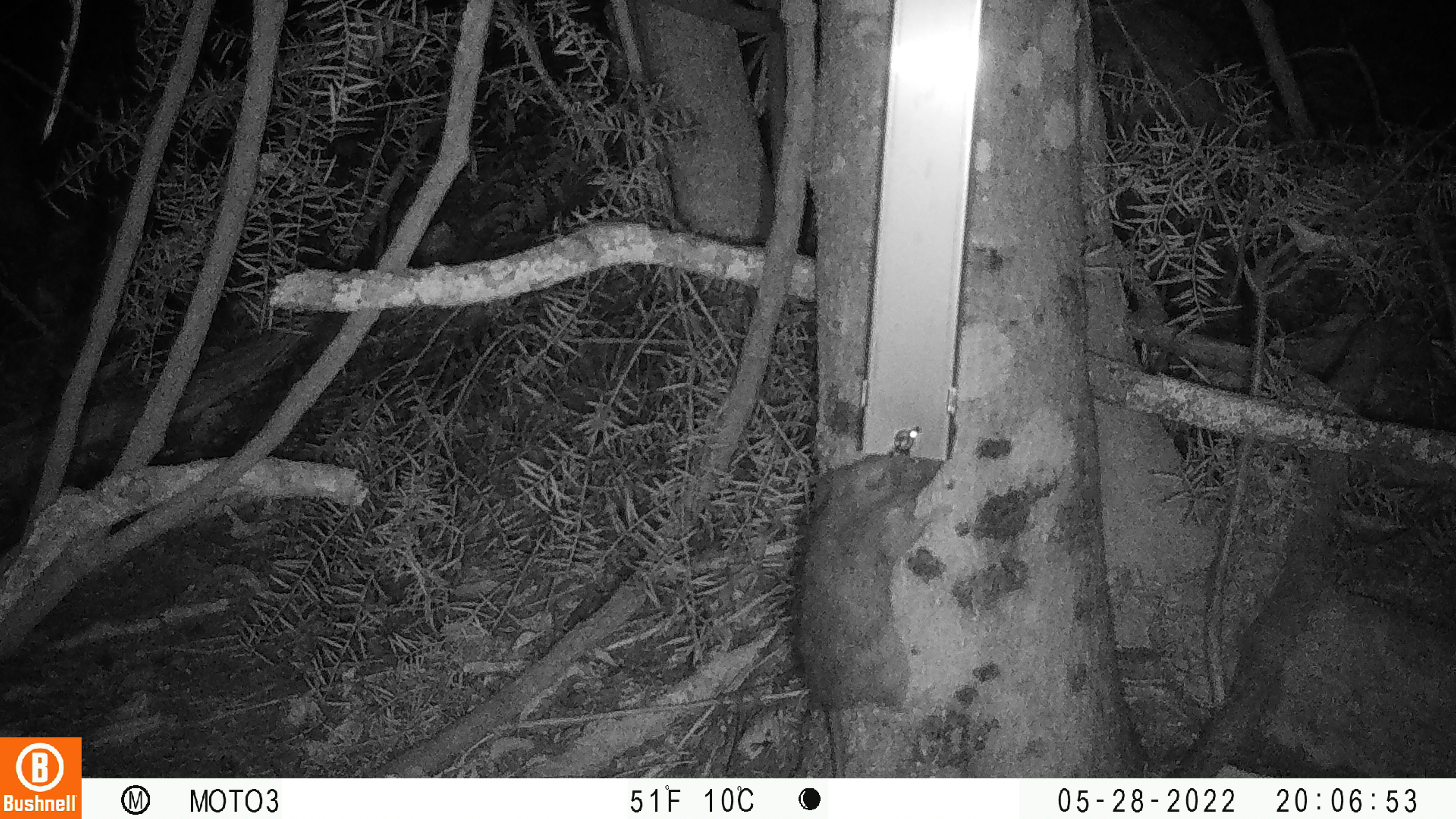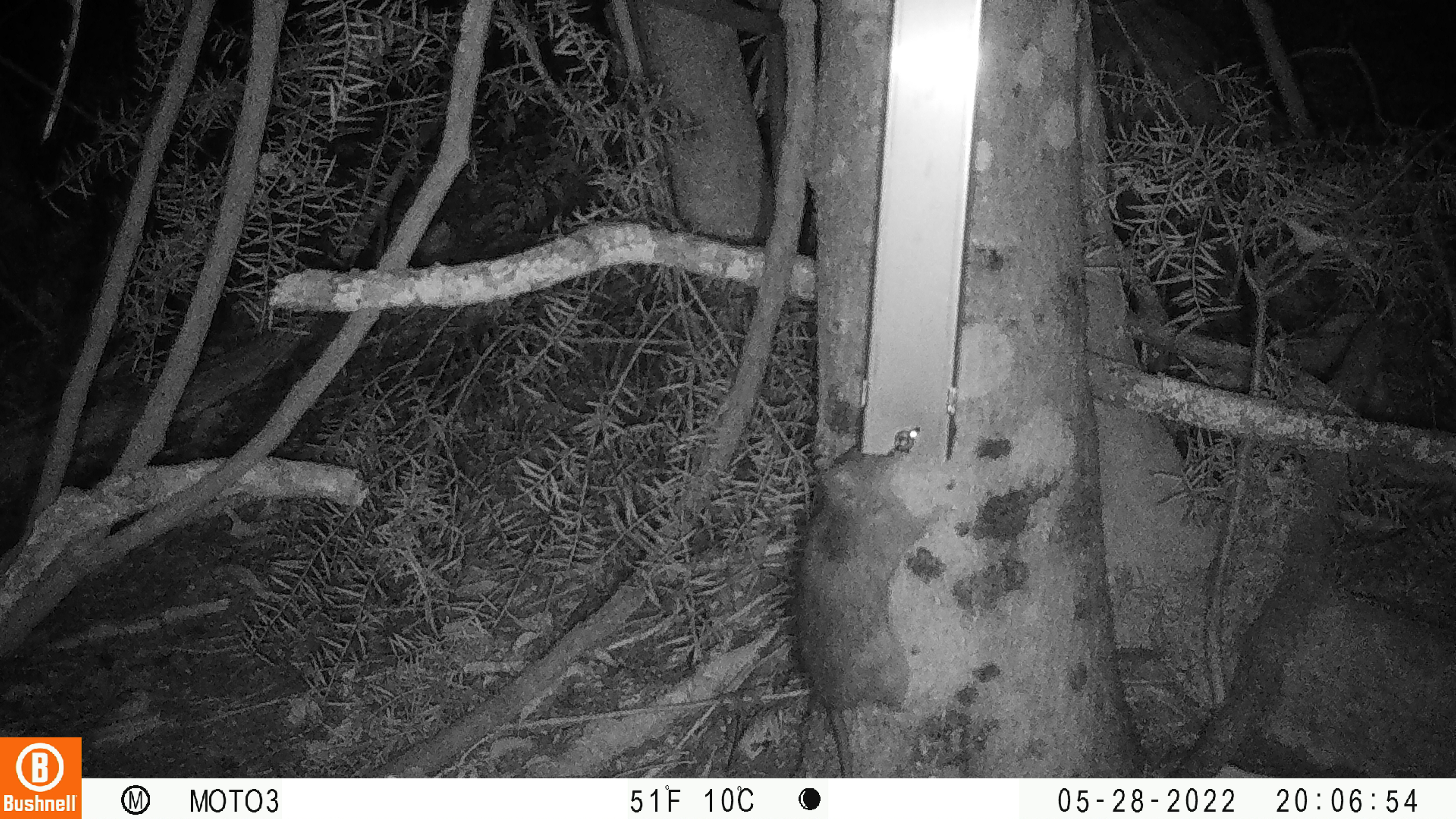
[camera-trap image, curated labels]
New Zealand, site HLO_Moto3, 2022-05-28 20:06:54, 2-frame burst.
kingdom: Animalia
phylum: Chordata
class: Mammalia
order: Rodentia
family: Muridae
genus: Rattus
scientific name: Rattus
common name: rat